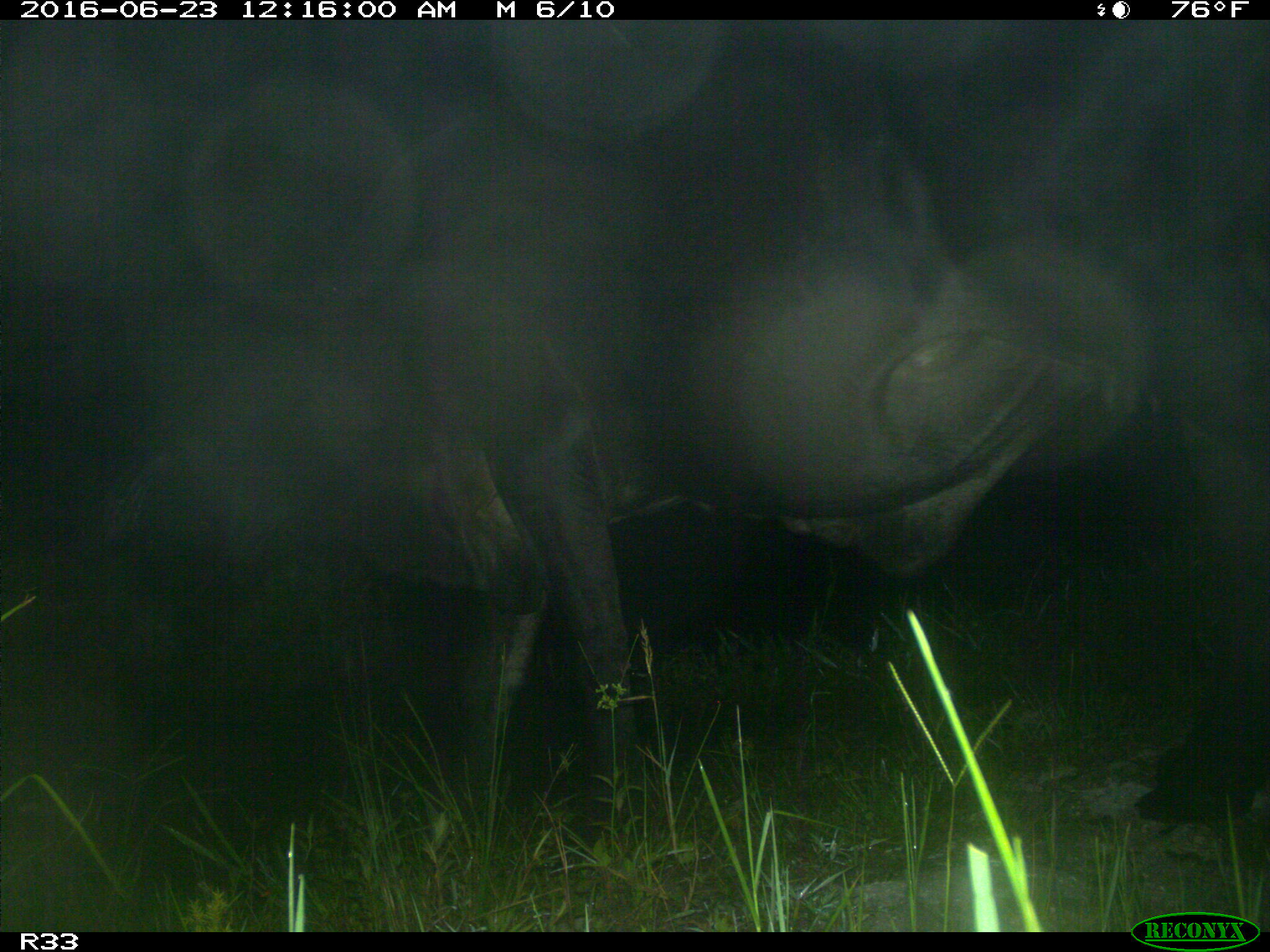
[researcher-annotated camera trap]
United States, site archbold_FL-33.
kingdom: Animalia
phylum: Chordata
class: Mammalia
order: Artiodactyla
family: Bovidae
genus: Bos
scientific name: Bos taurus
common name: domestic cow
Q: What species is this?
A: Bos taurus (domestic cow).